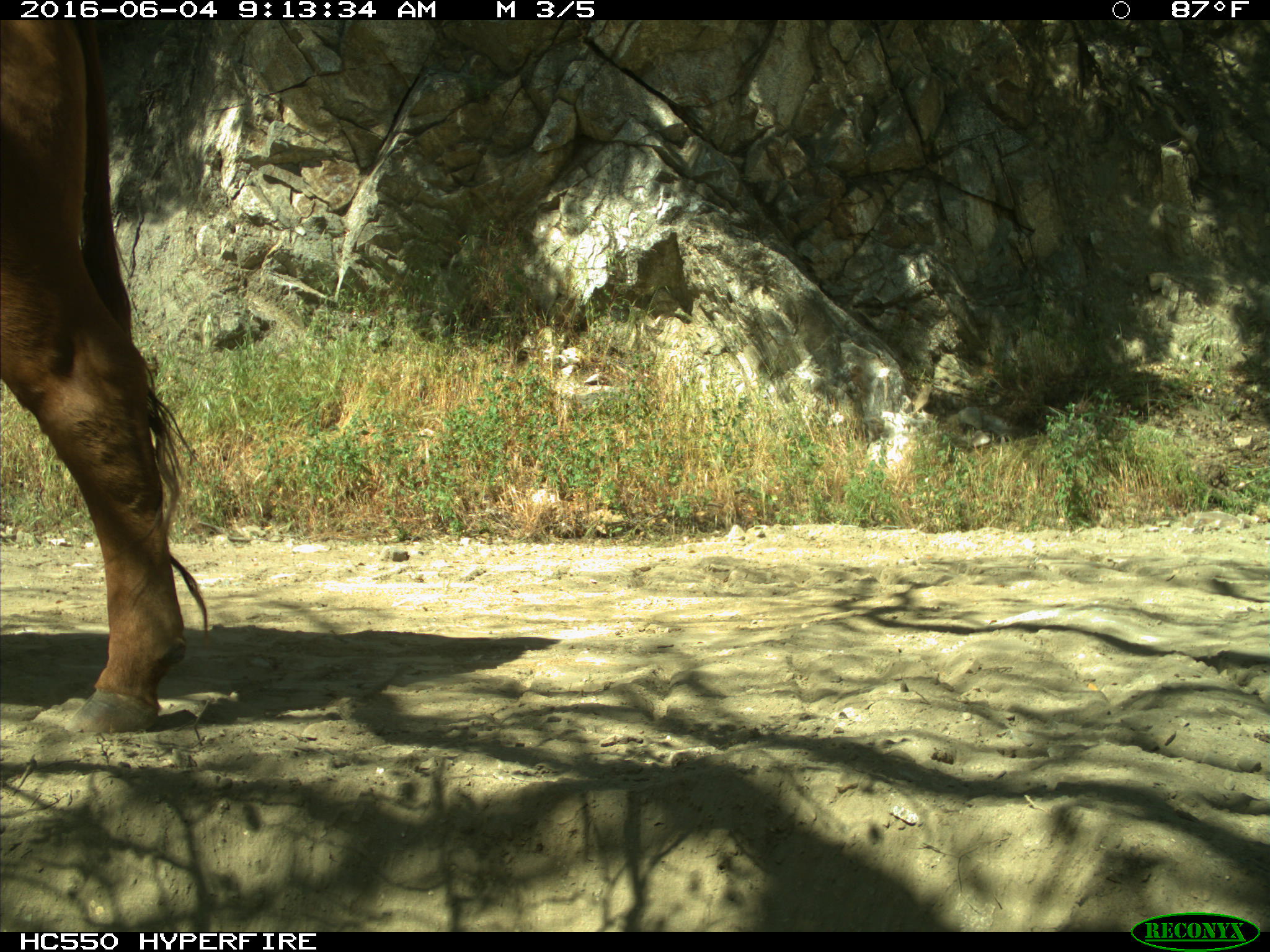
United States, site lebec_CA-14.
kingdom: Animalia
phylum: Chordata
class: Mammalia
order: Artiodactyla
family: Bovidae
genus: Bos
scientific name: Bos taurus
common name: domestic cow